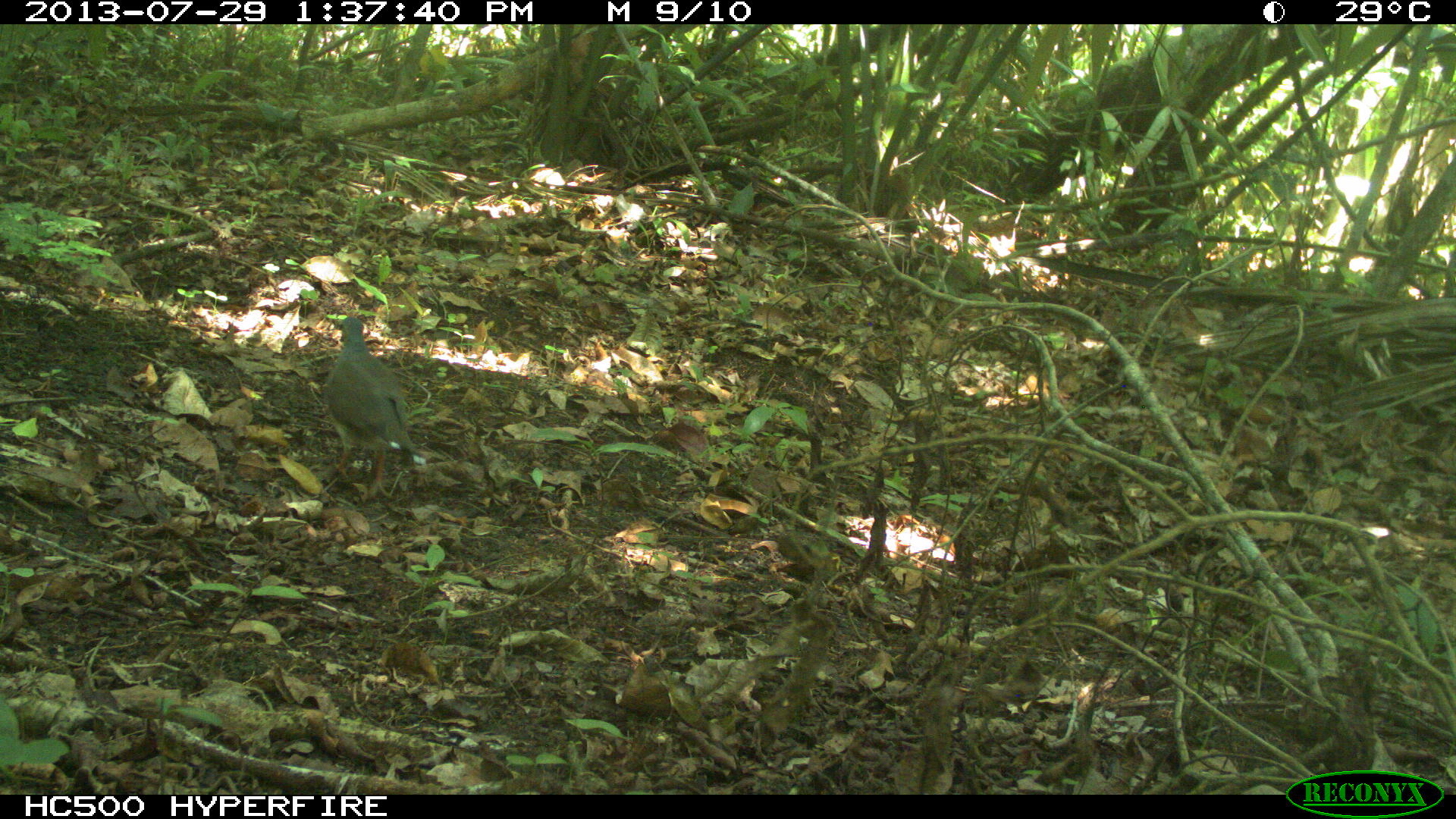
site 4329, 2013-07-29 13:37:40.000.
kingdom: Animalia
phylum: Chordata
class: Aves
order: Columbiformes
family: Columbidae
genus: Leptotila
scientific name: Leptotila plumbeiceps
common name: gray-headed dove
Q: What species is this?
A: Leptotila plumbeiceps (gray-headed dove).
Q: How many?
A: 1.